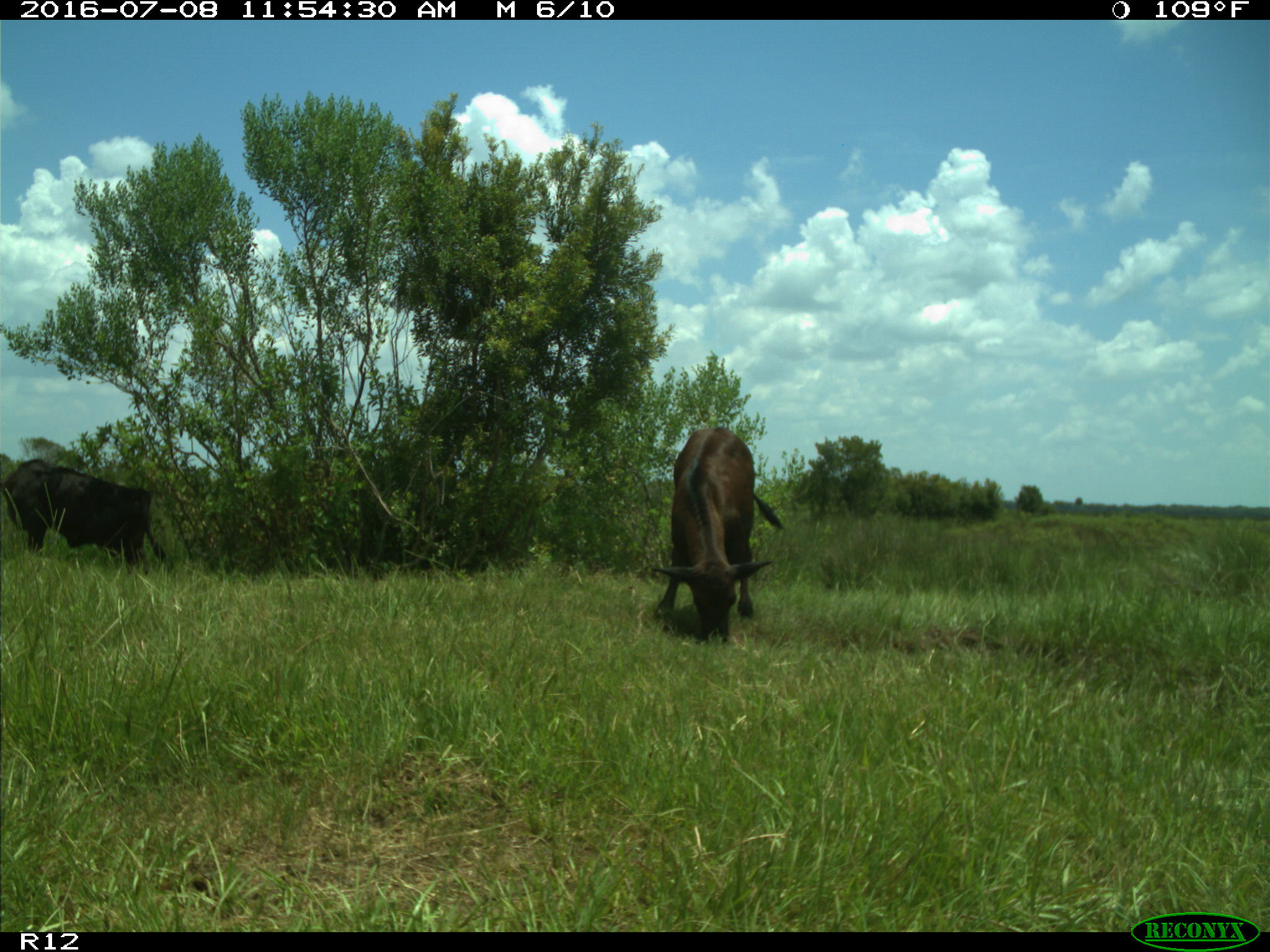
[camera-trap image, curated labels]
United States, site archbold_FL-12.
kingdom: Animalia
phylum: Chordata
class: Mammalia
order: Artiodactyla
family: Bovidae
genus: Bos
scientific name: Bos taurus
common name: domestic cow